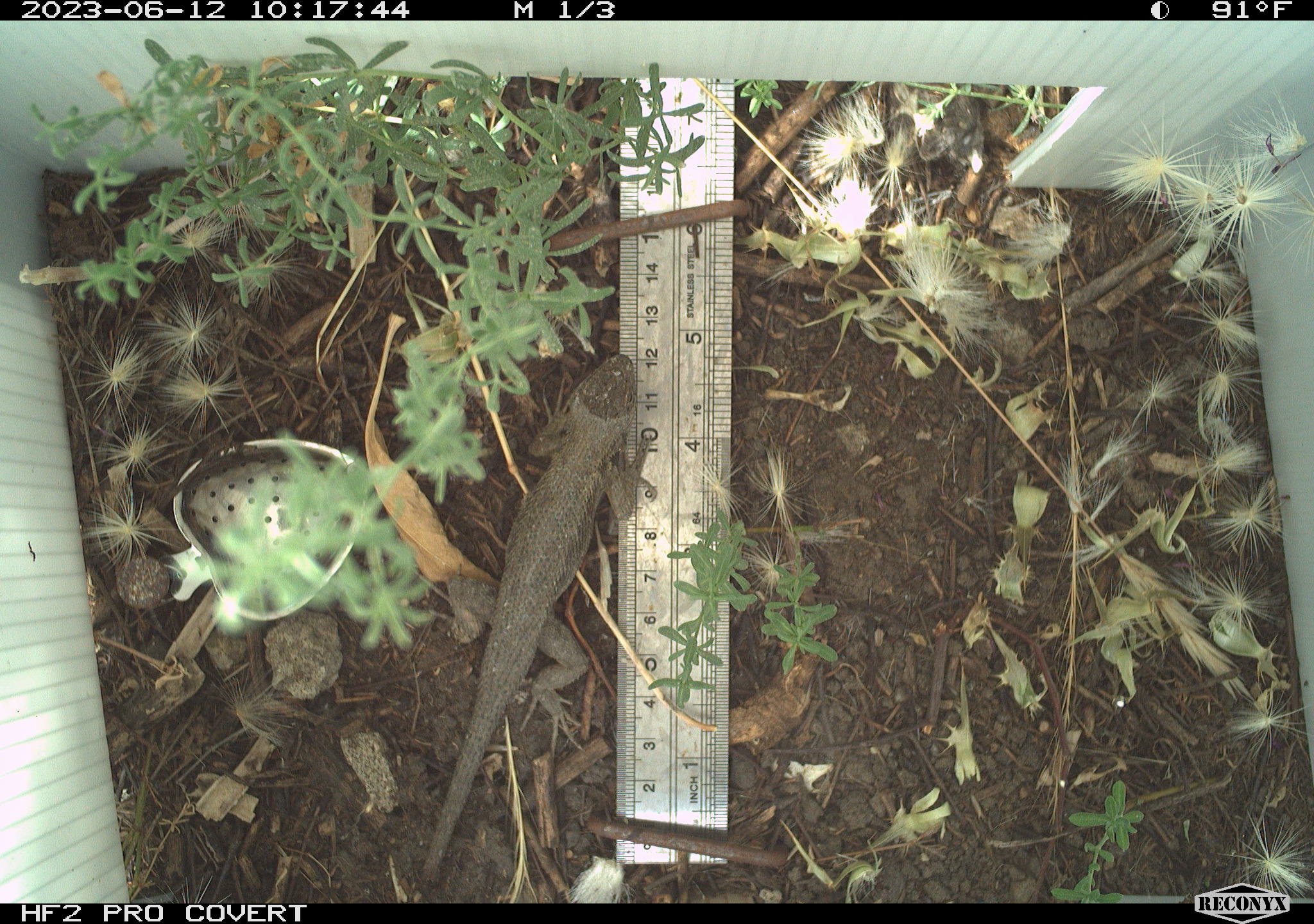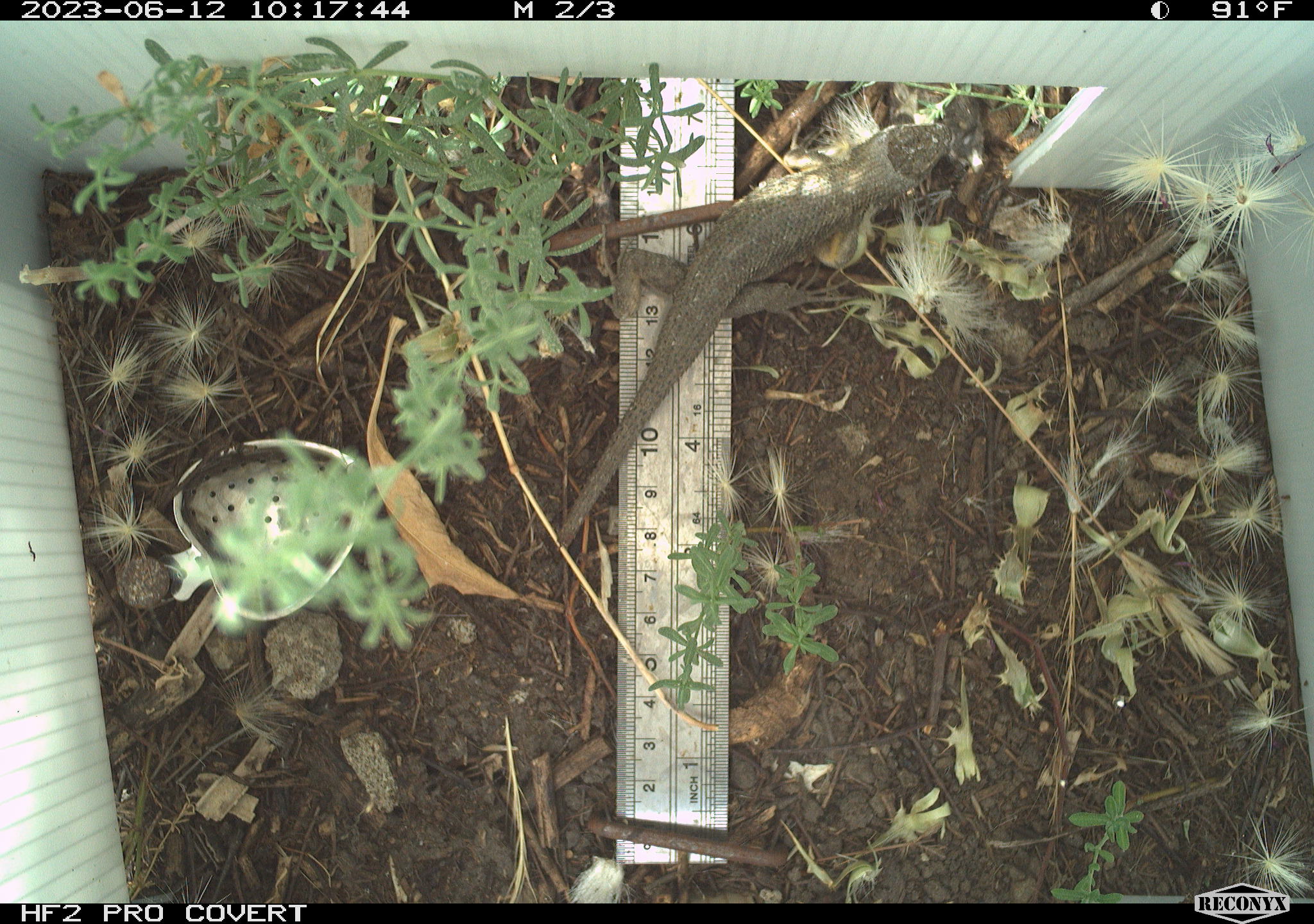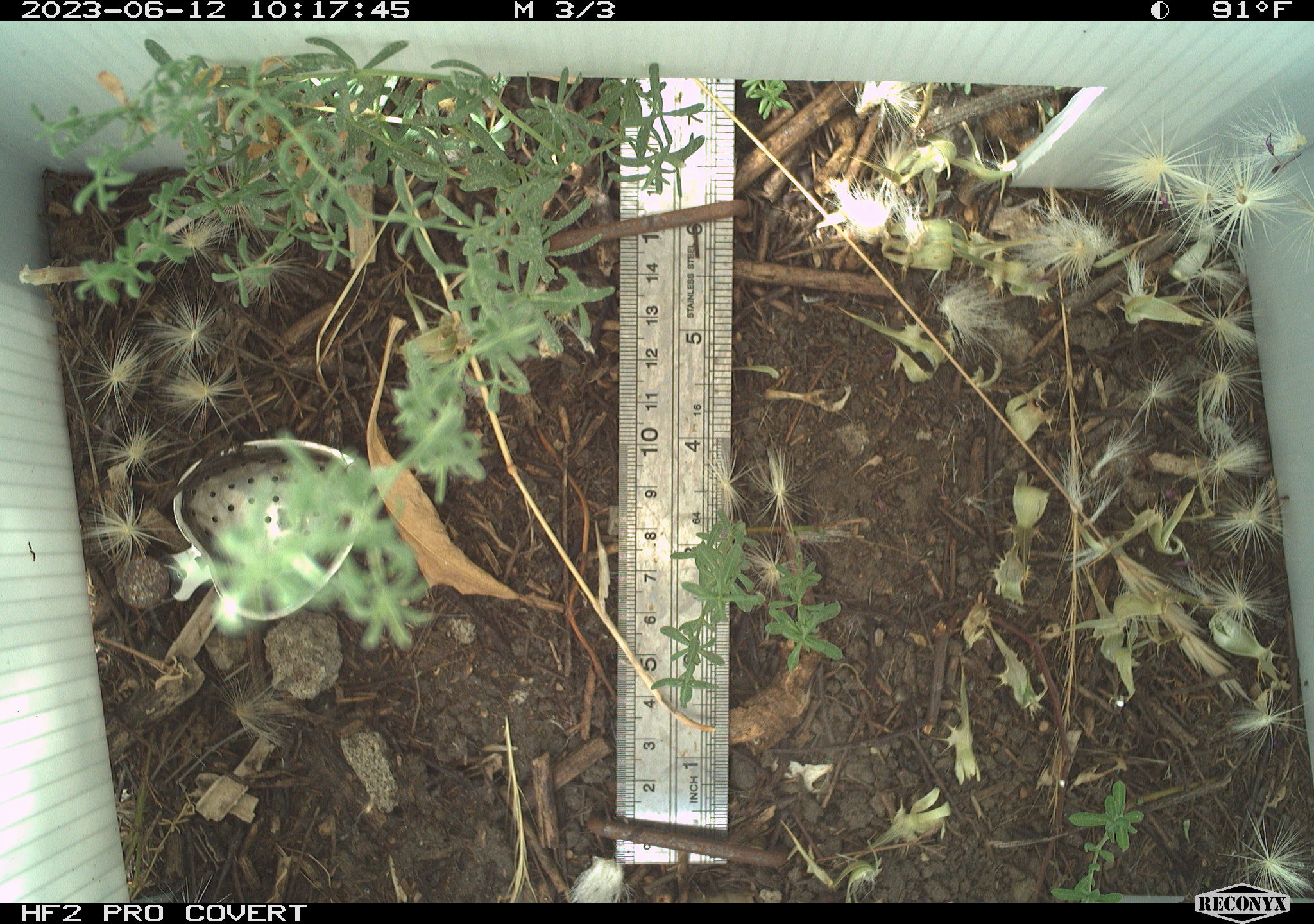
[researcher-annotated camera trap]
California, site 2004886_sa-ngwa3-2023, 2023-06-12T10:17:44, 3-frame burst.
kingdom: Animalia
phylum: Chordata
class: Reptilia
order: Squamata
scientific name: Squamata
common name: lizards and snakes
Lizards and snakes (Squamata).